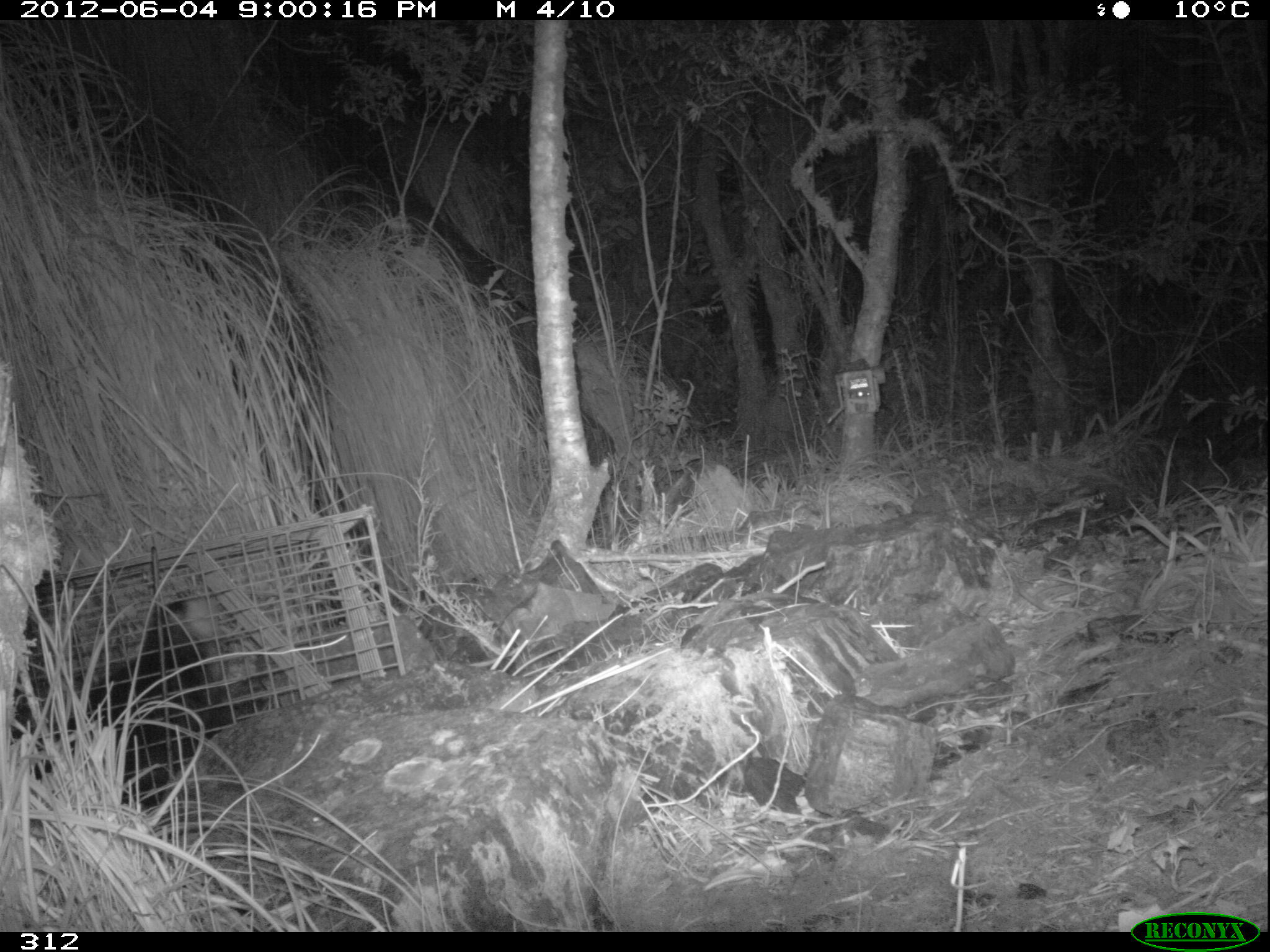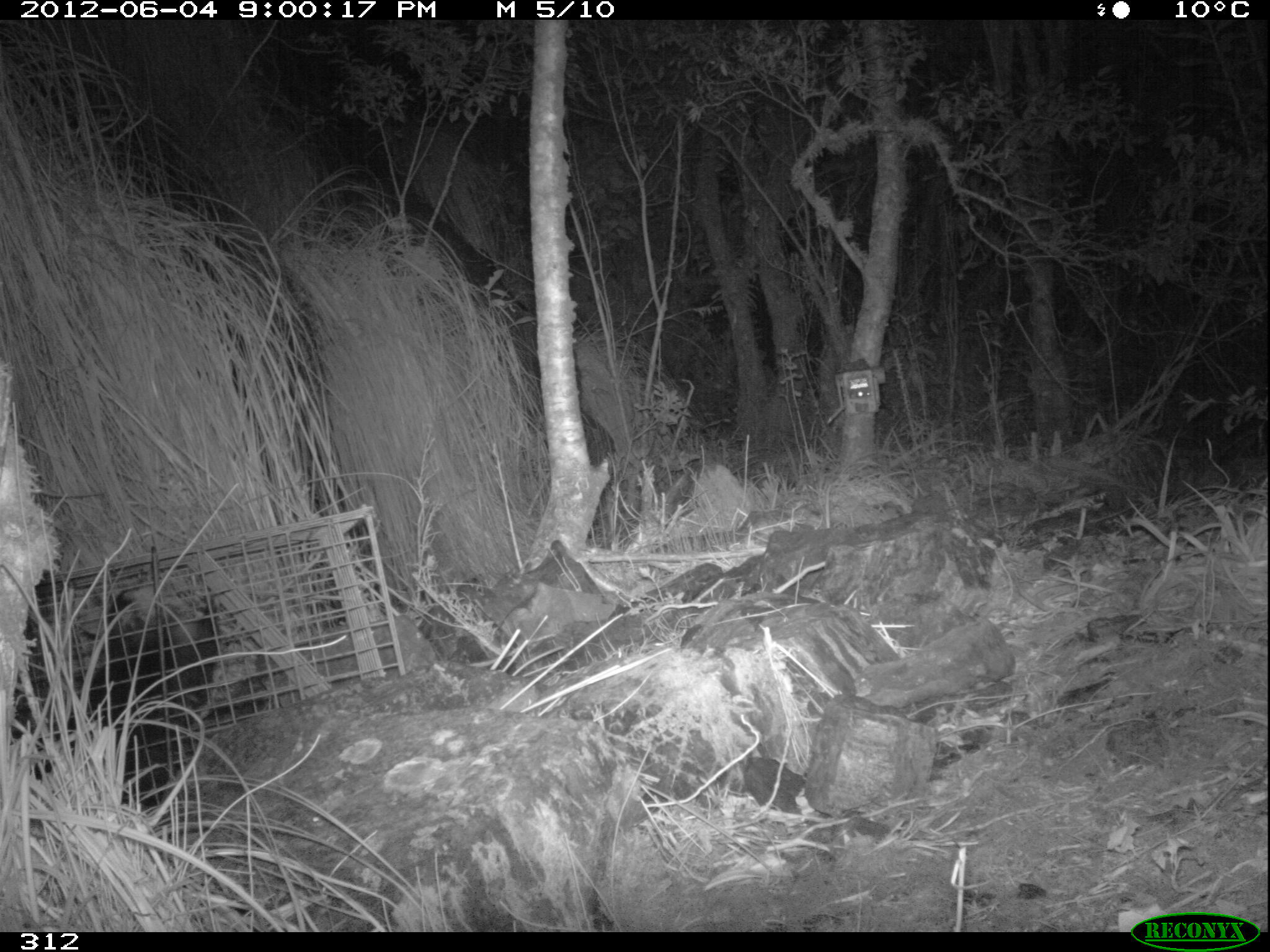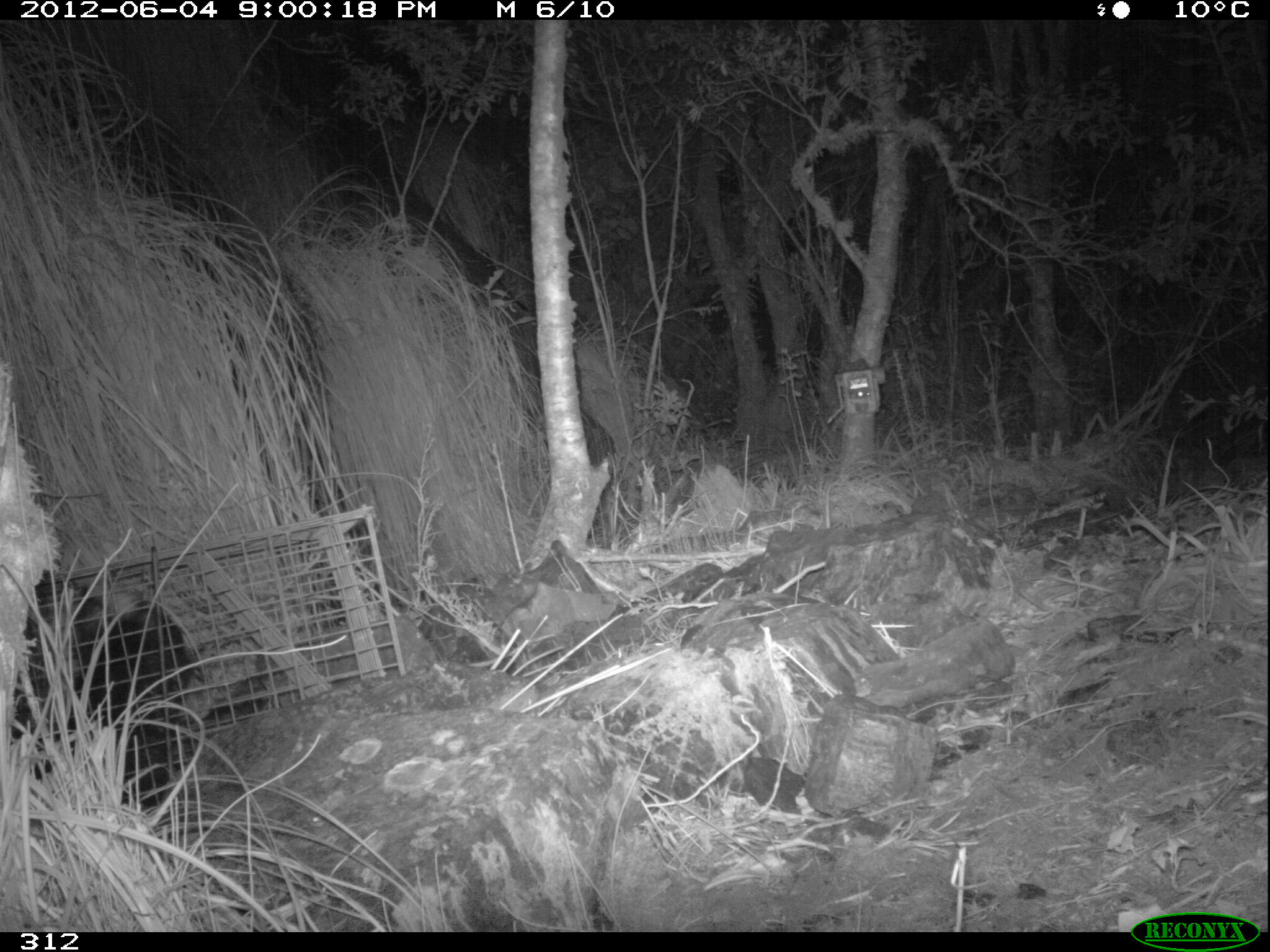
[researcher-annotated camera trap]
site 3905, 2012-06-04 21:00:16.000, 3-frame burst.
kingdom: Animalia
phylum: Chordata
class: Mammalia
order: Didelphimorphia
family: Didelphidae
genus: Didelphis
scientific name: Didelphis pernigra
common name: andean white-eared opossum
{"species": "Didelphis pernigra (andean white-eared opossum)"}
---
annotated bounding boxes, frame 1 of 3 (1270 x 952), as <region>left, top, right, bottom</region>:
didelphis pernigra: <region>30, 593, 260, 809</region>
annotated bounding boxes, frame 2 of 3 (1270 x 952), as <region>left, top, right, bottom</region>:
didelphis pernigra: <region>28, 580, 222, 806</region>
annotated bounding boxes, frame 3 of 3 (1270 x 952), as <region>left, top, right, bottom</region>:
didelphis pernigra: <region>15, 586, 196, 807</region>